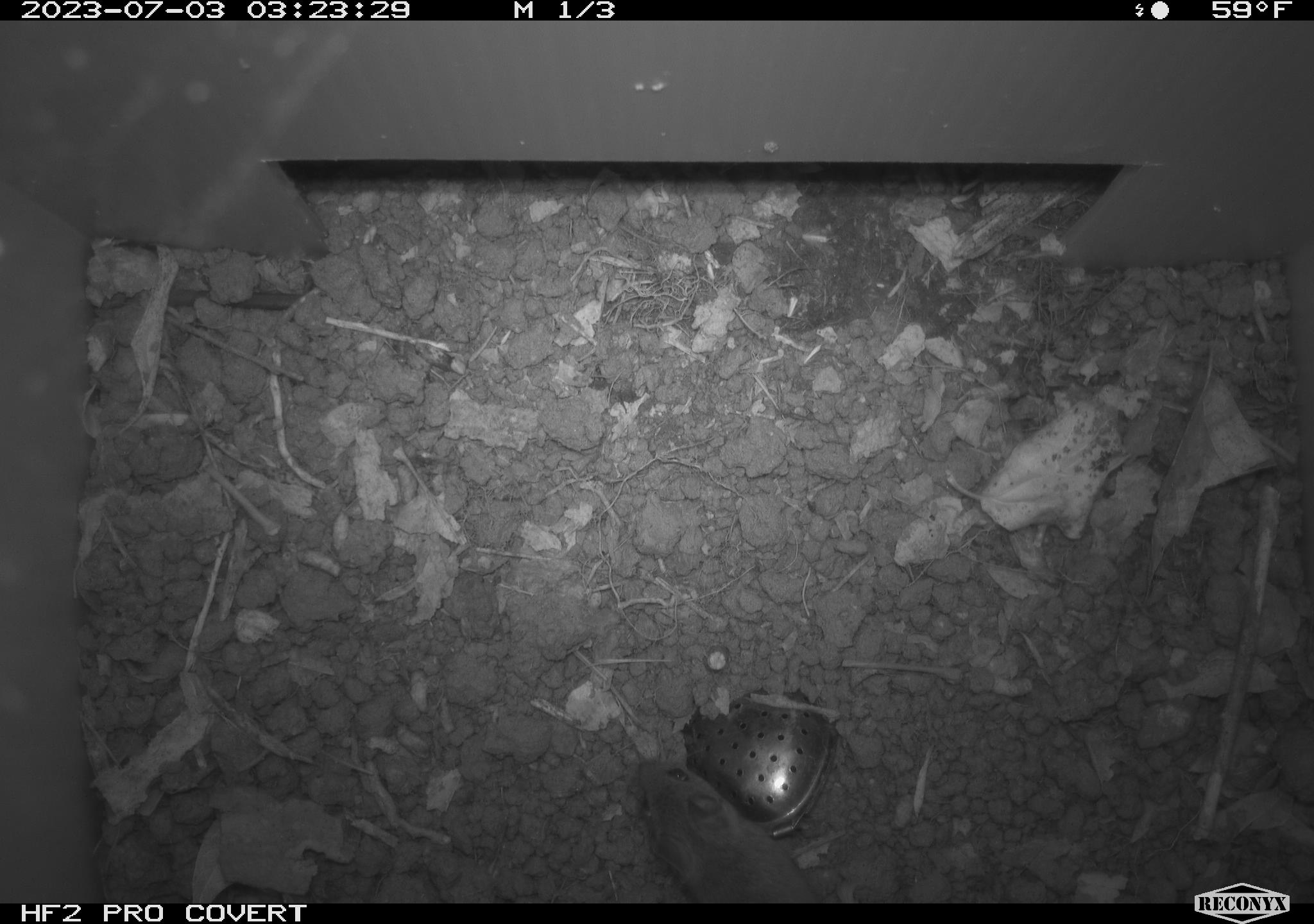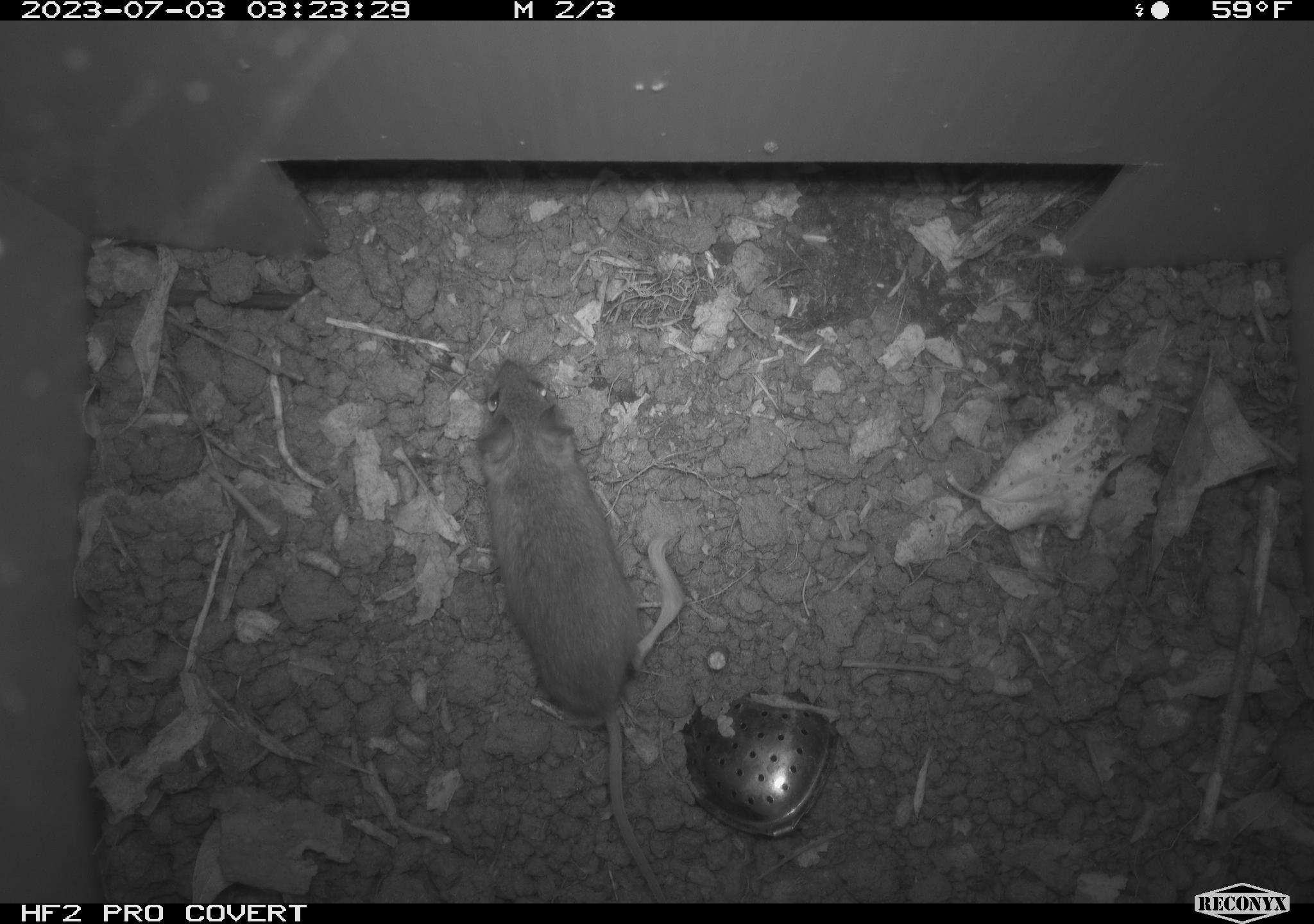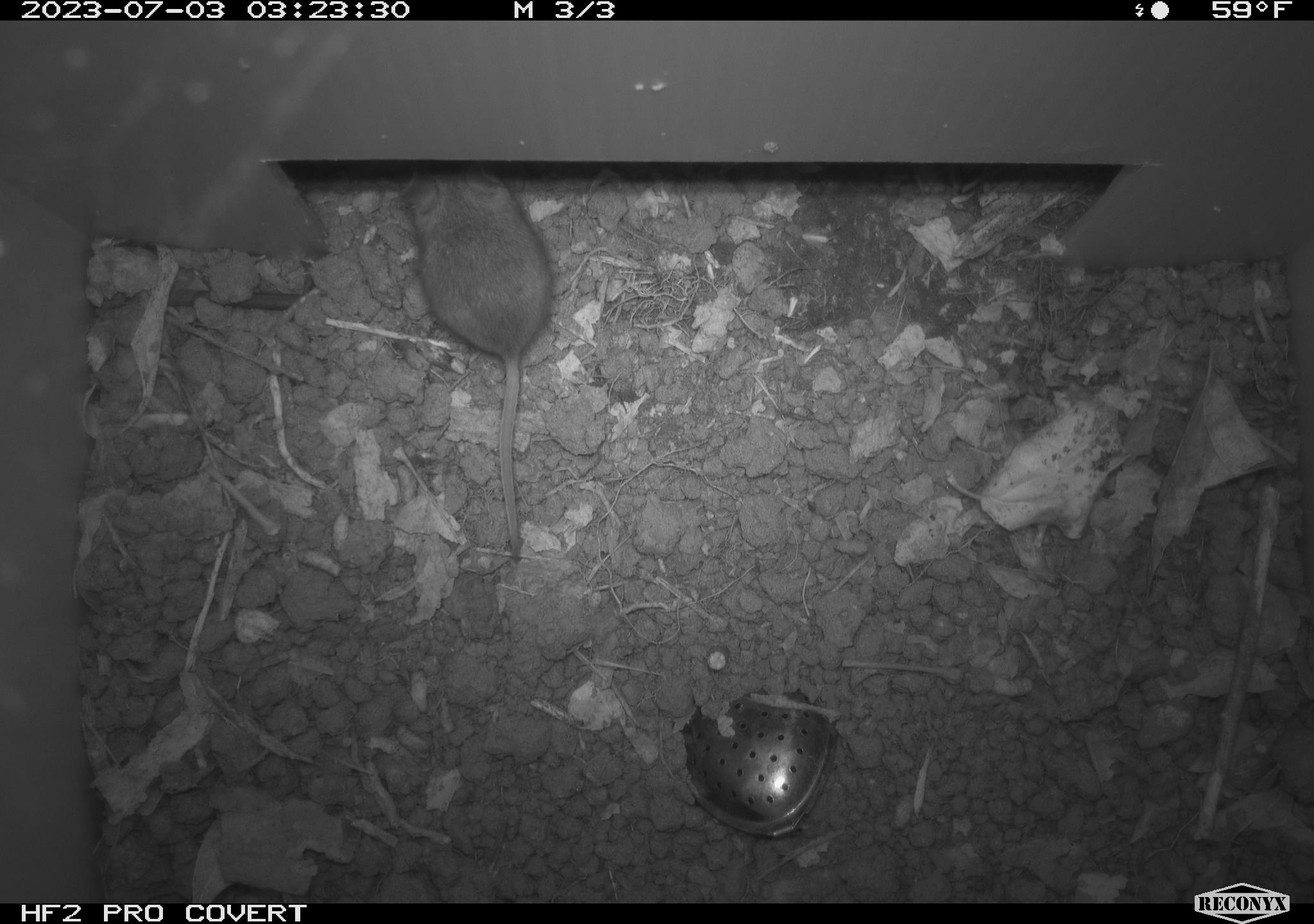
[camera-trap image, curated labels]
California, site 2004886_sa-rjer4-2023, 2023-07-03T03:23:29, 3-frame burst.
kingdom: Animalia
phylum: Chordata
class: Mammalia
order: Rodentia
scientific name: Rodentia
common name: mouse species